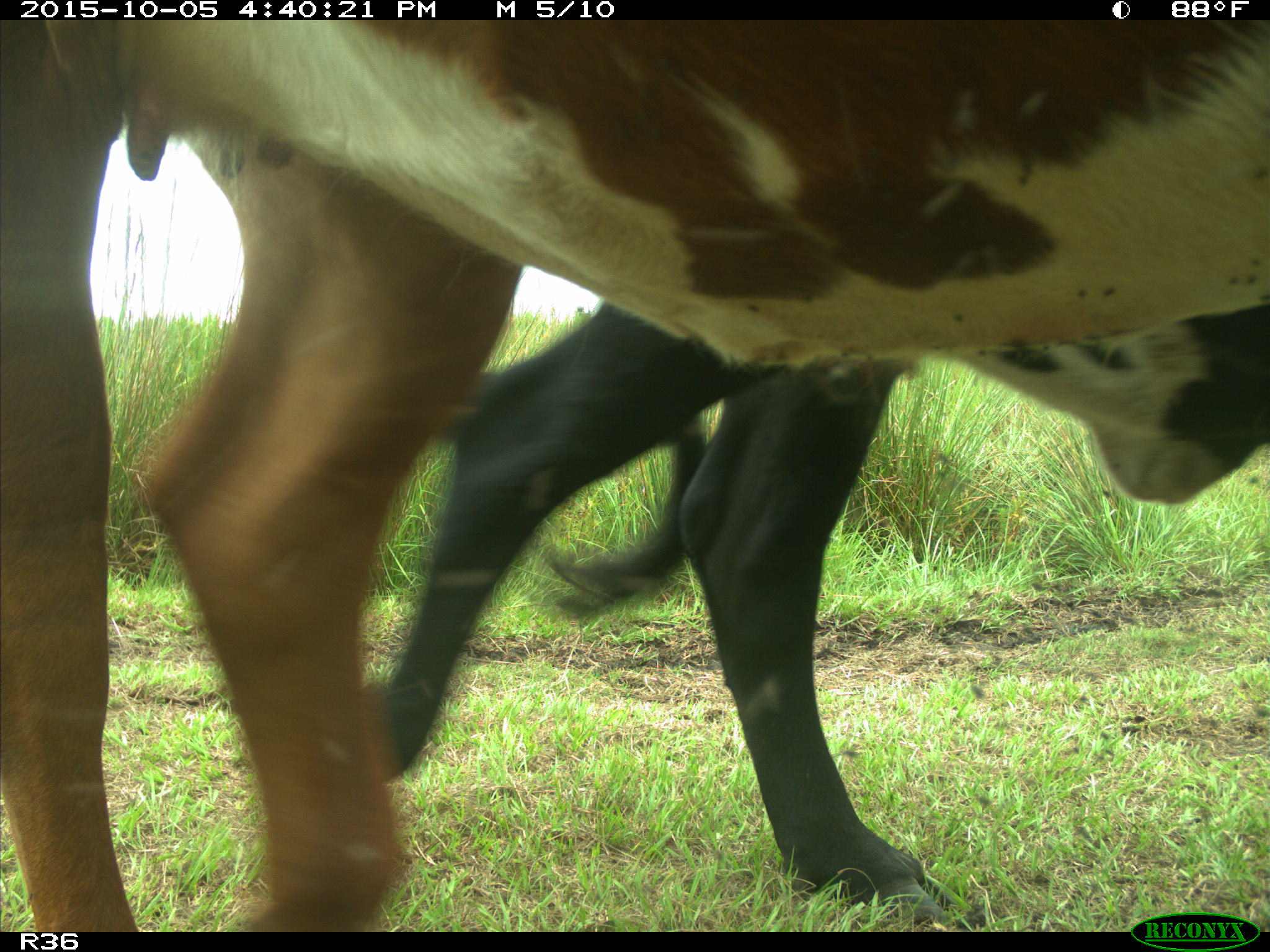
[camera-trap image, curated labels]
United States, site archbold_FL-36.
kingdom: Animalia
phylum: Chordata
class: Mammalia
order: Artiodactyla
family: Bovidae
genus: Bos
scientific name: Bos taurus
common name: domestic cow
Bos taurus (domestic cow).